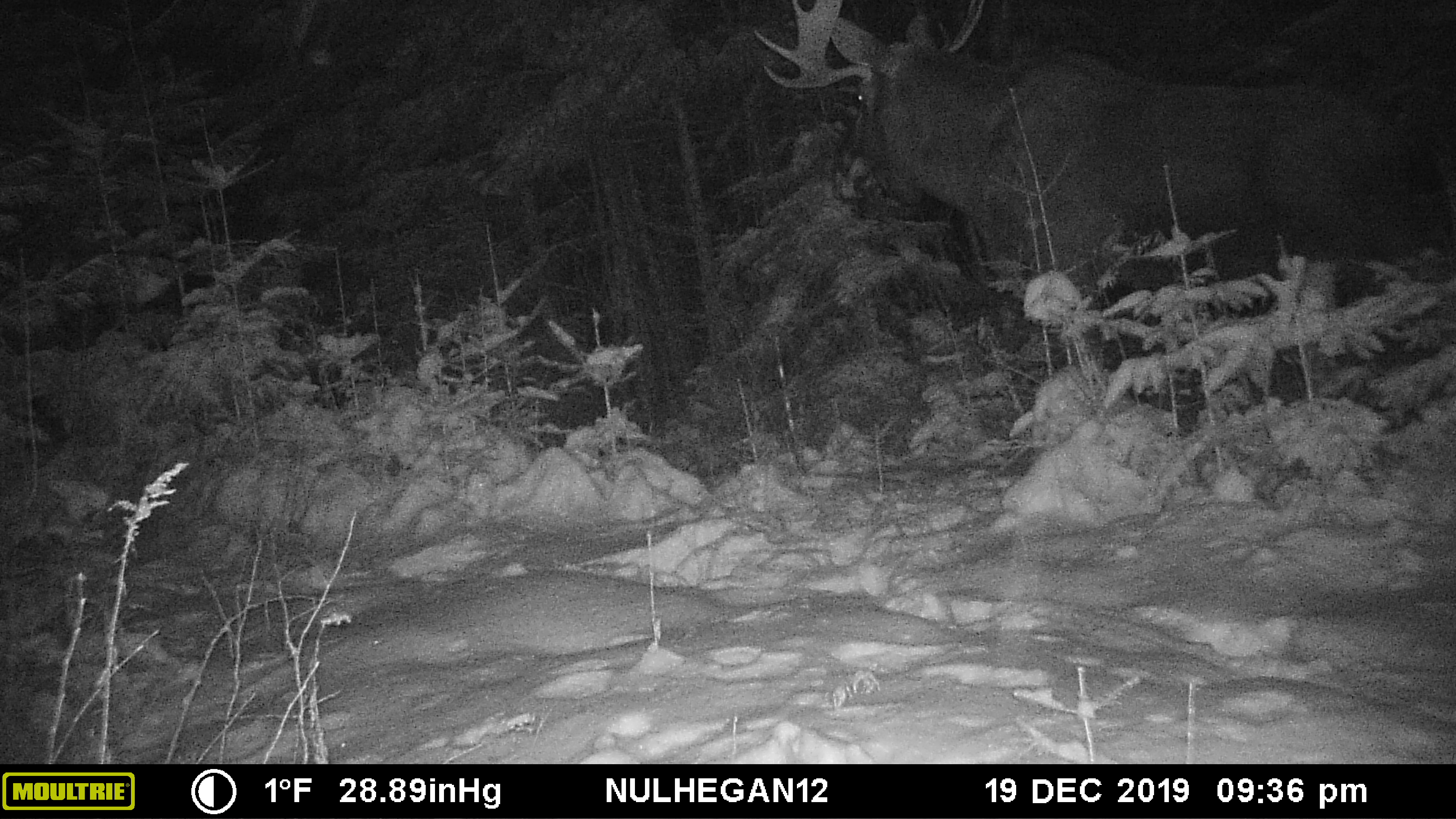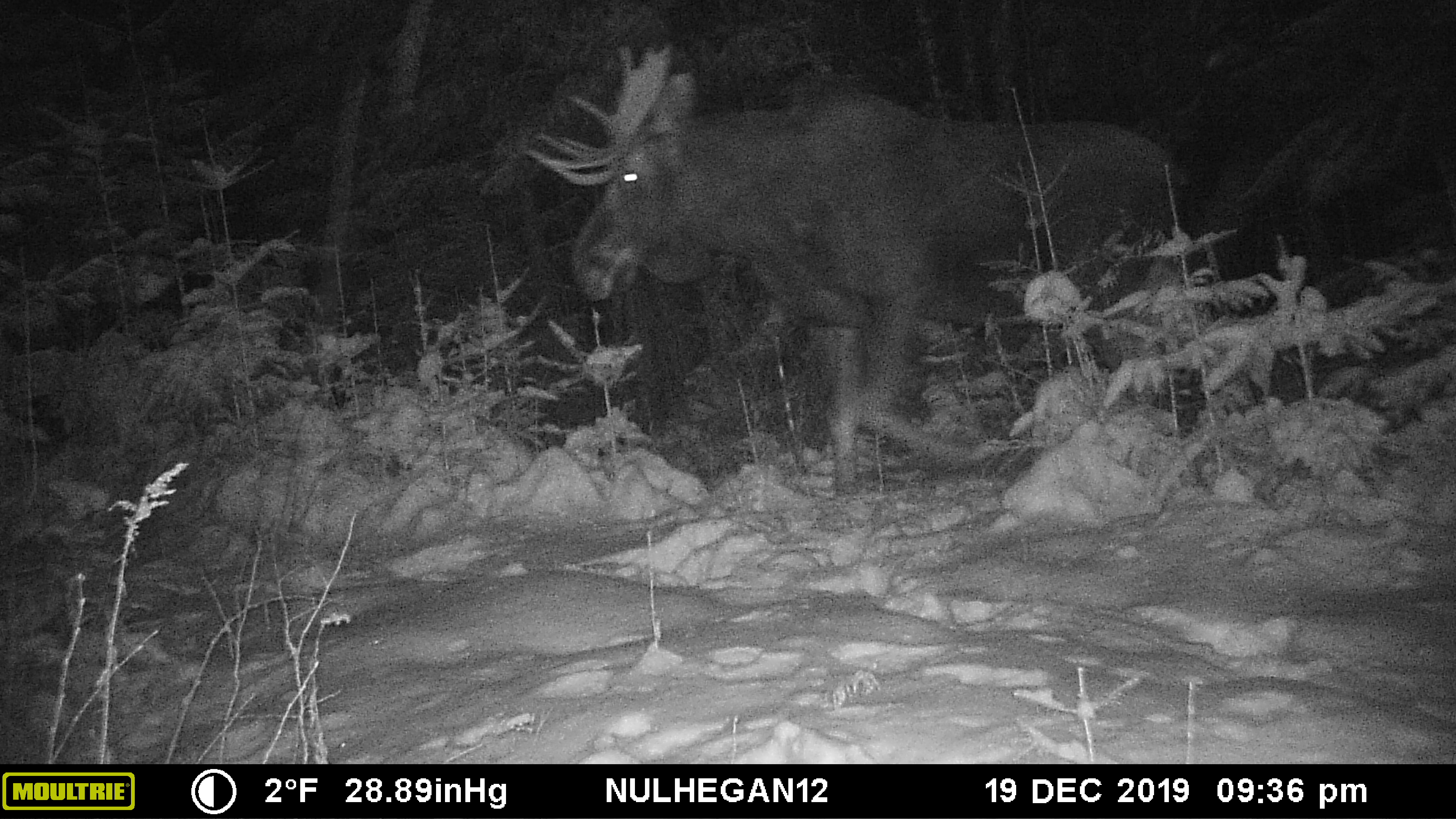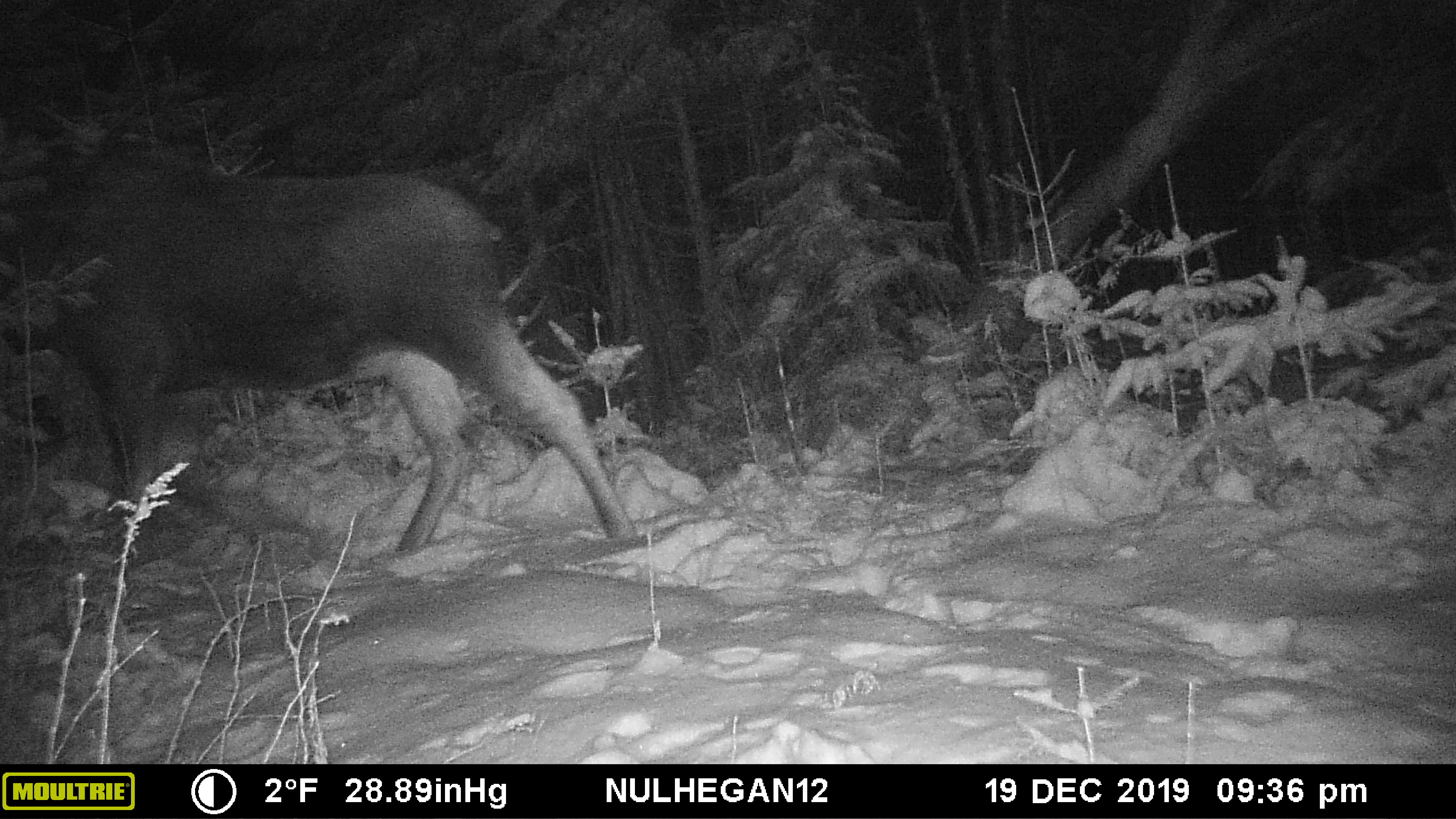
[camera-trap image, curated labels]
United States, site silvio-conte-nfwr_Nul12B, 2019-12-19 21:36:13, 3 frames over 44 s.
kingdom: Animalia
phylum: Chordata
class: Mammalia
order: Artiodactyla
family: Cervidae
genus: Alces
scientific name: Alces alces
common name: moose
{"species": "moose (Alces alces)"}